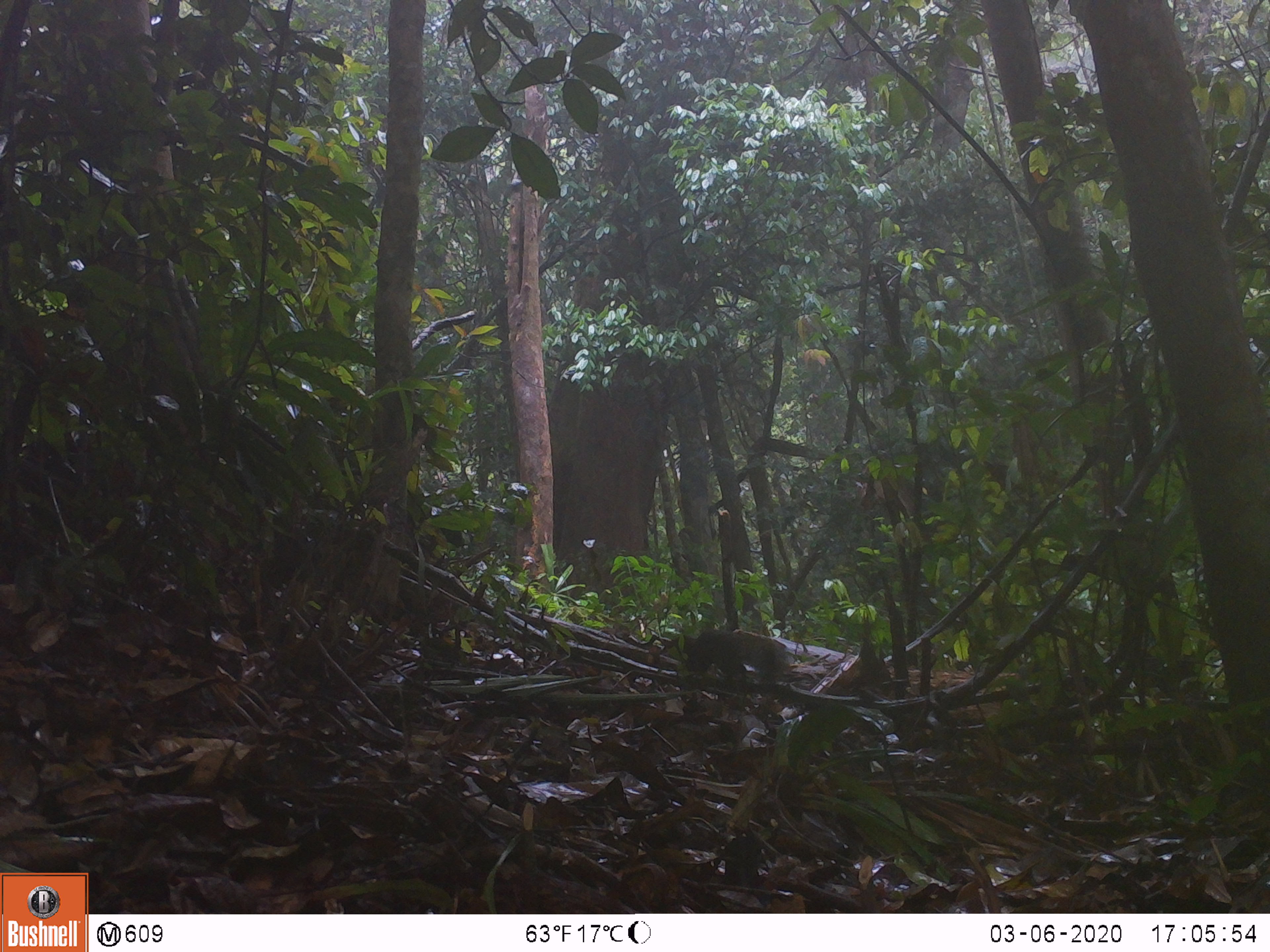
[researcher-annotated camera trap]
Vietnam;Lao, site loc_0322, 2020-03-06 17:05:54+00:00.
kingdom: Animalia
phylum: Chordata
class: Mammalia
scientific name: Mammalia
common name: mammal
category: unidentified small mammal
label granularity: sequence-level